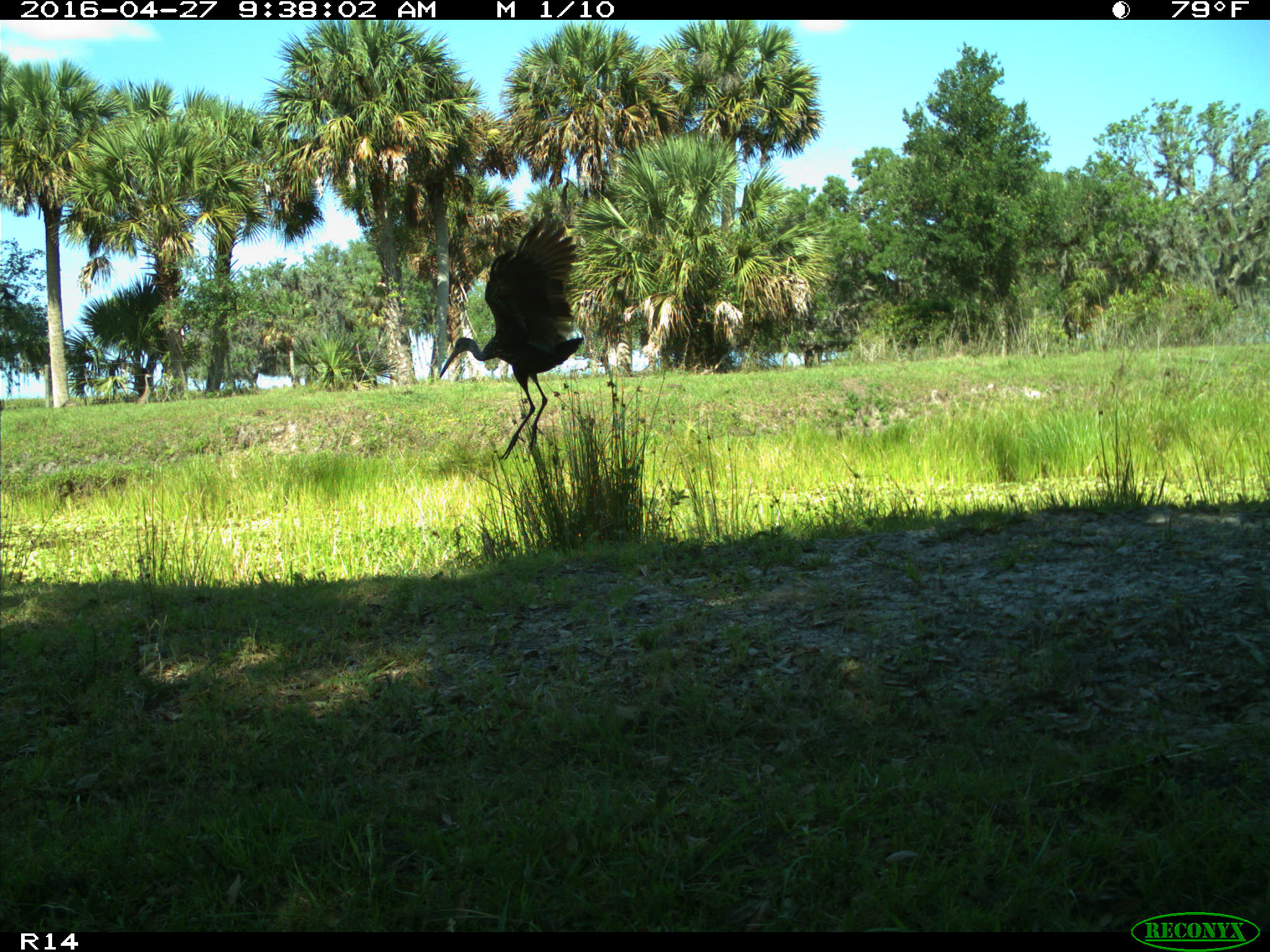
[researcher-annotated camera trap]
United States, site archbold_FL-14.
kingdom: Animalia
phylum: Chordata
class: Aves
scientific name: Aves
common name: birds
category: unidentified bird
Unidentified bird (birds) (Aves).